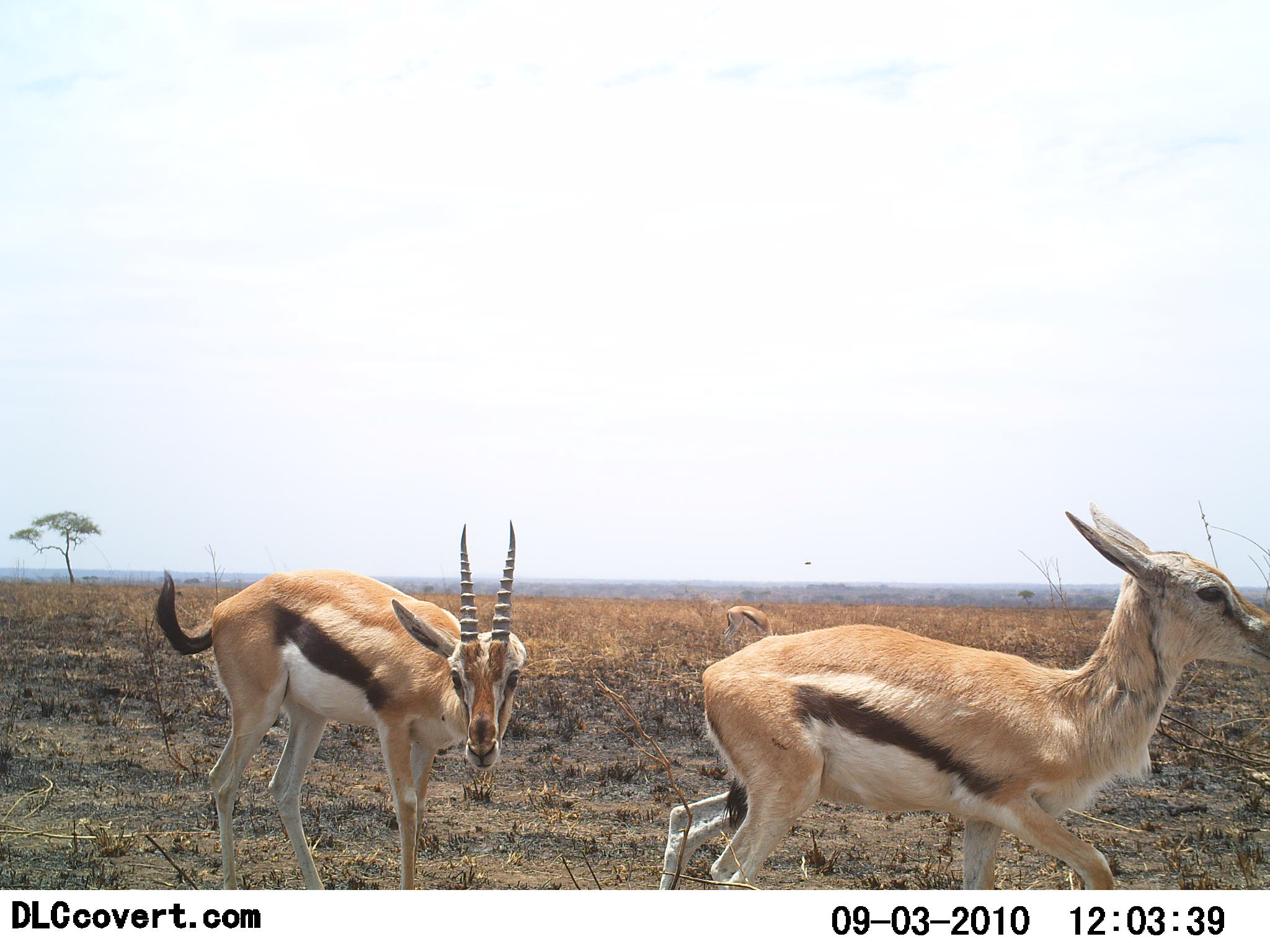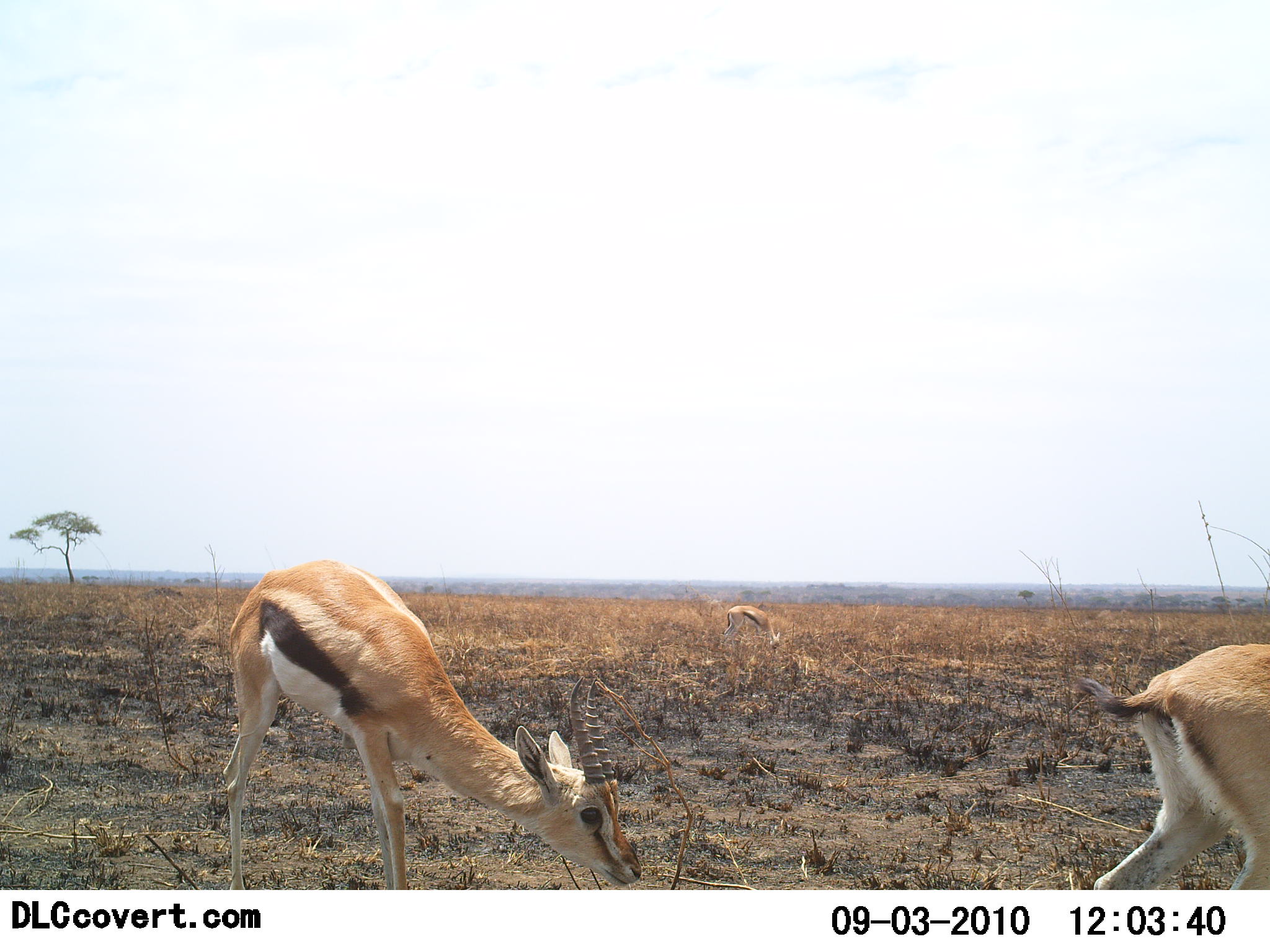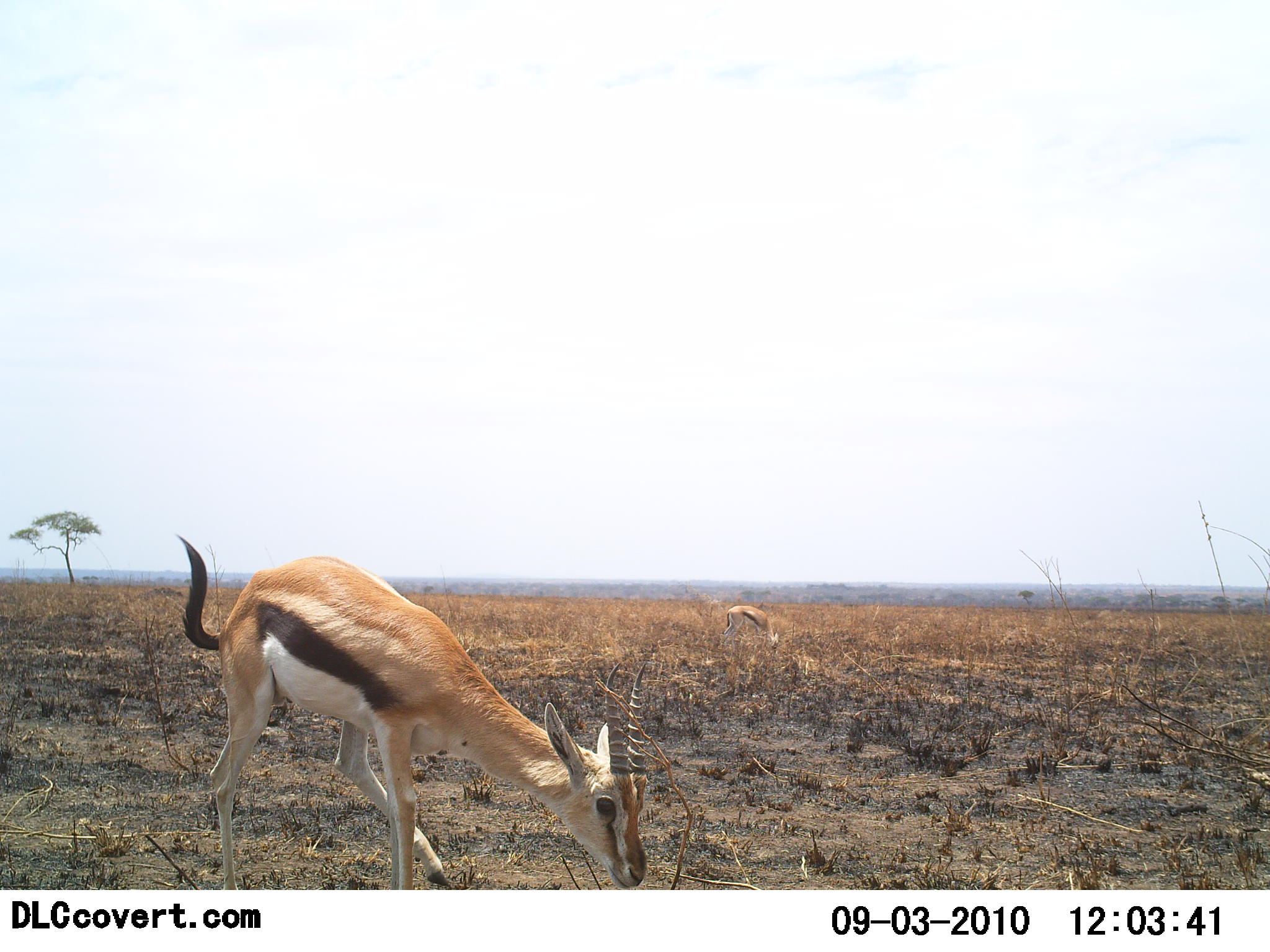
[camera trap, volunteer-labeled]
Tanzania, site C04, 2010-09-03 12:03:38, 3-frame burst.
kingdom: Animalia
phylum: Chordata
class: Mammalia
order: Artiodactyla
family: Bovidae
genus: Eudorcas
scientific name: Eudorcas thomsonii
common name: thomson's gazelle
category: gazellethomsons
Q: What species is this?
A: Gazellethomsons (thomson's gazelle) (Eudorcas thomsonii).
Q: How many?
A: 2.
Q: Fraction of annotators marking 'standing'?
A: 31%.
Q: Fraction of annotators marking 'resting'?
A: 0%.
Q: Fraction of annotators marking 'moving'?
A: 69%.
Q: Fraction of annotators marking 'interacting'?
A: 12%.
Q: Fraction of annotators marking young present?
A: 0%.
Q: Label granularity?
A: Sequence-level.